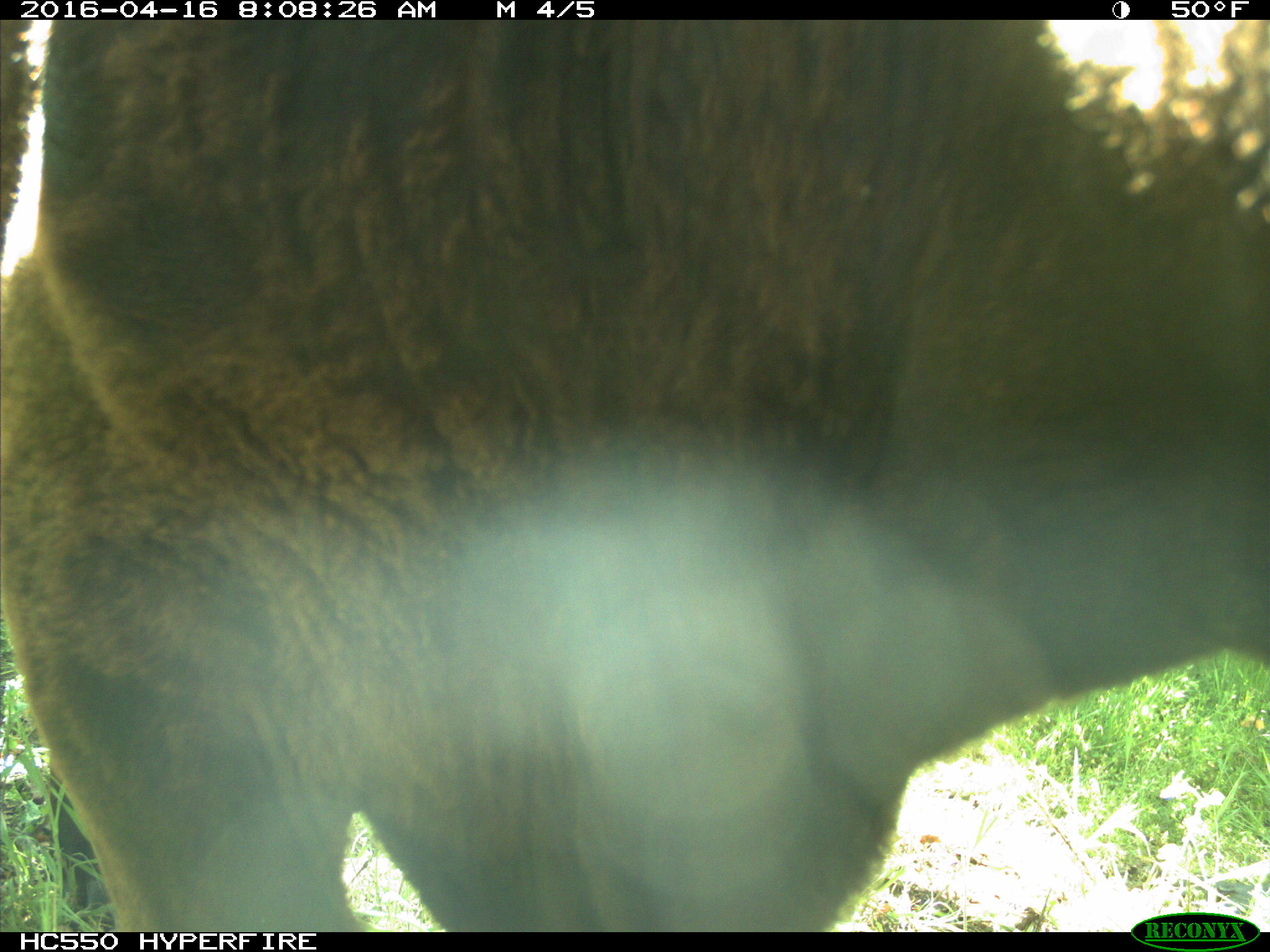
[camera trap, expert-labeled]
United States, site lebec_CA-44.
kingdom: Animalia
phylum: Chordata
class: Mammalia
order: Artiodactyla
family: Bovidae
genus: Bos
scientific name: Bos taurus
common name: domestic cow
Bos taurus (domestic cow).